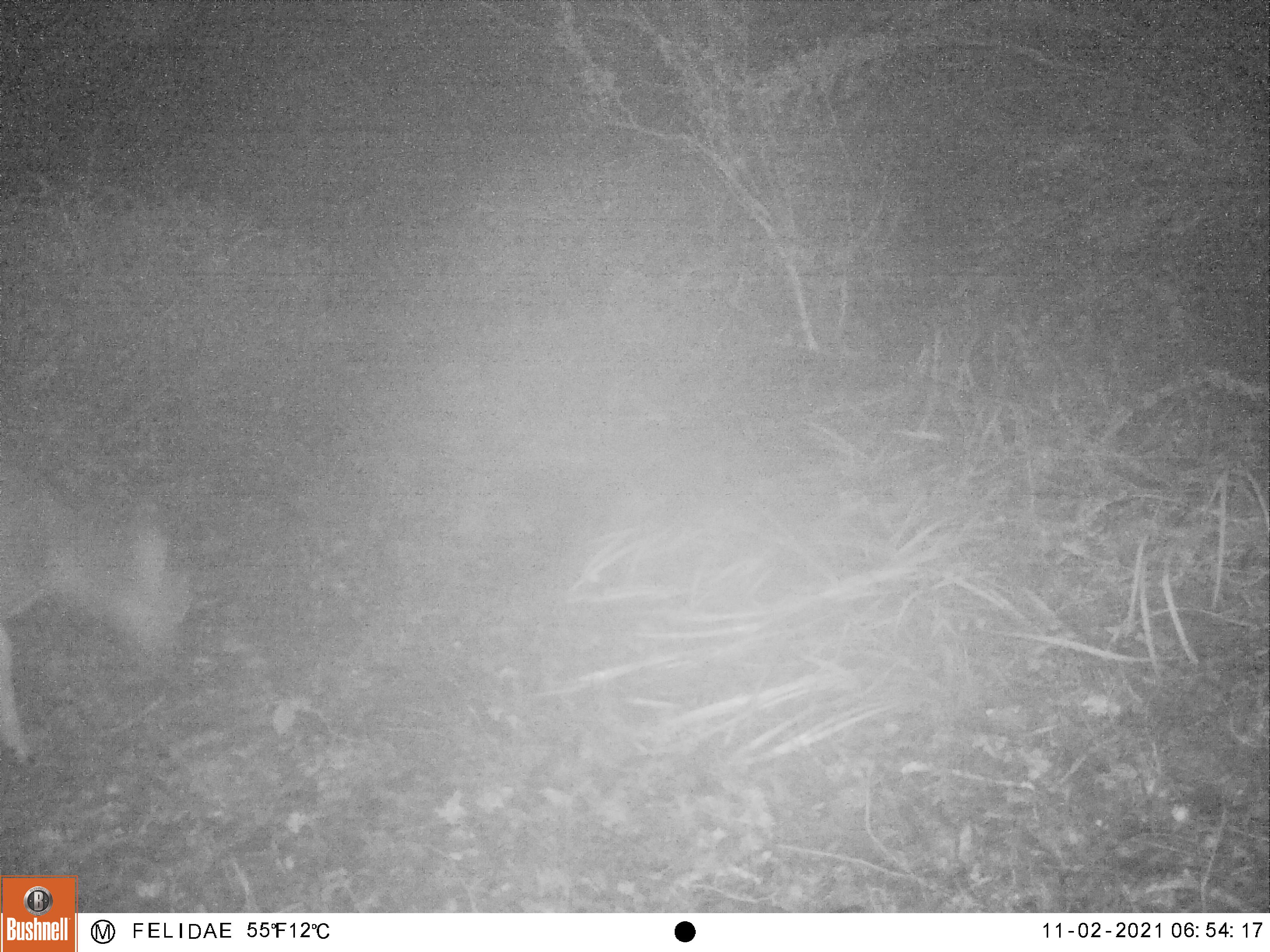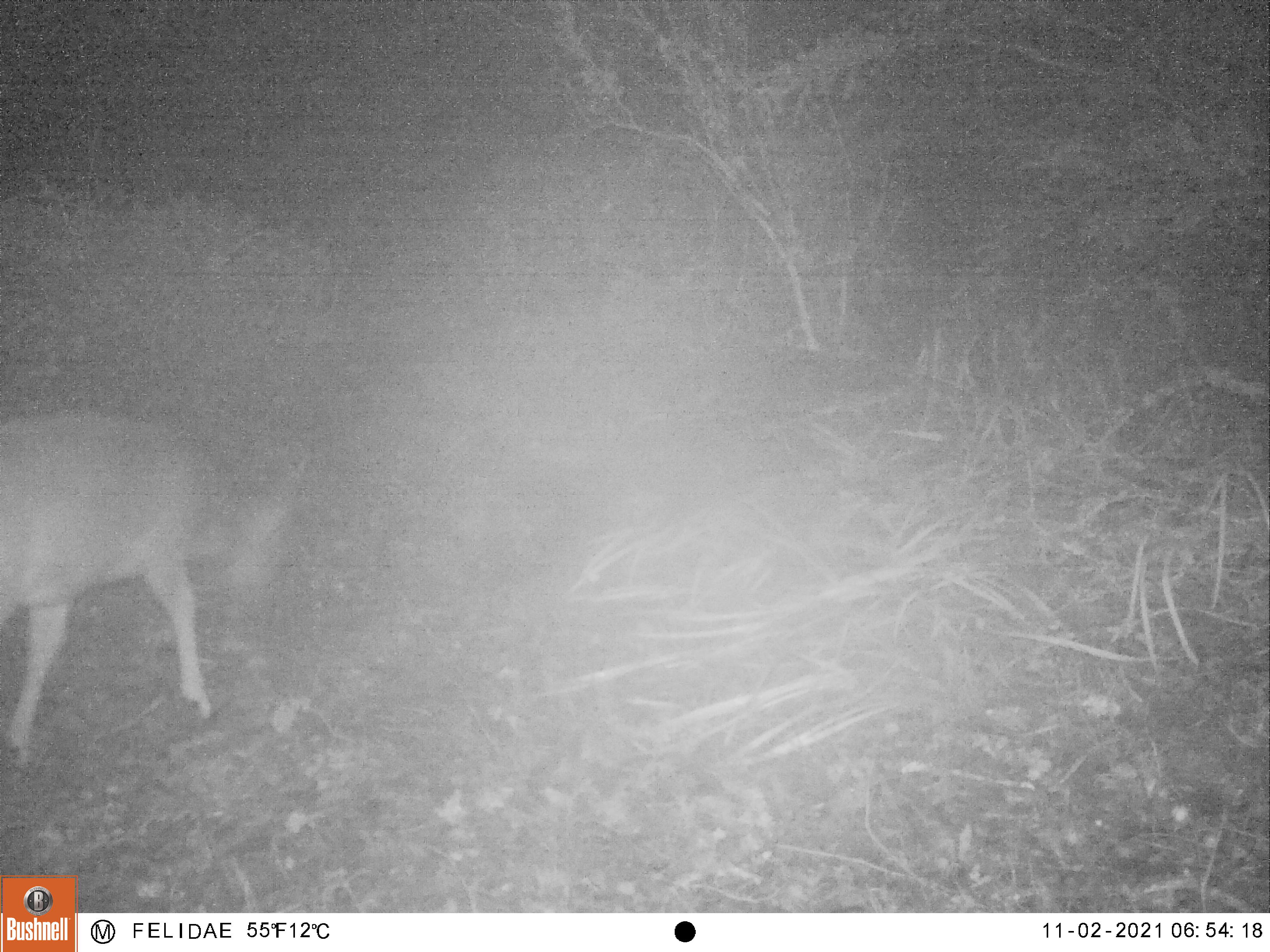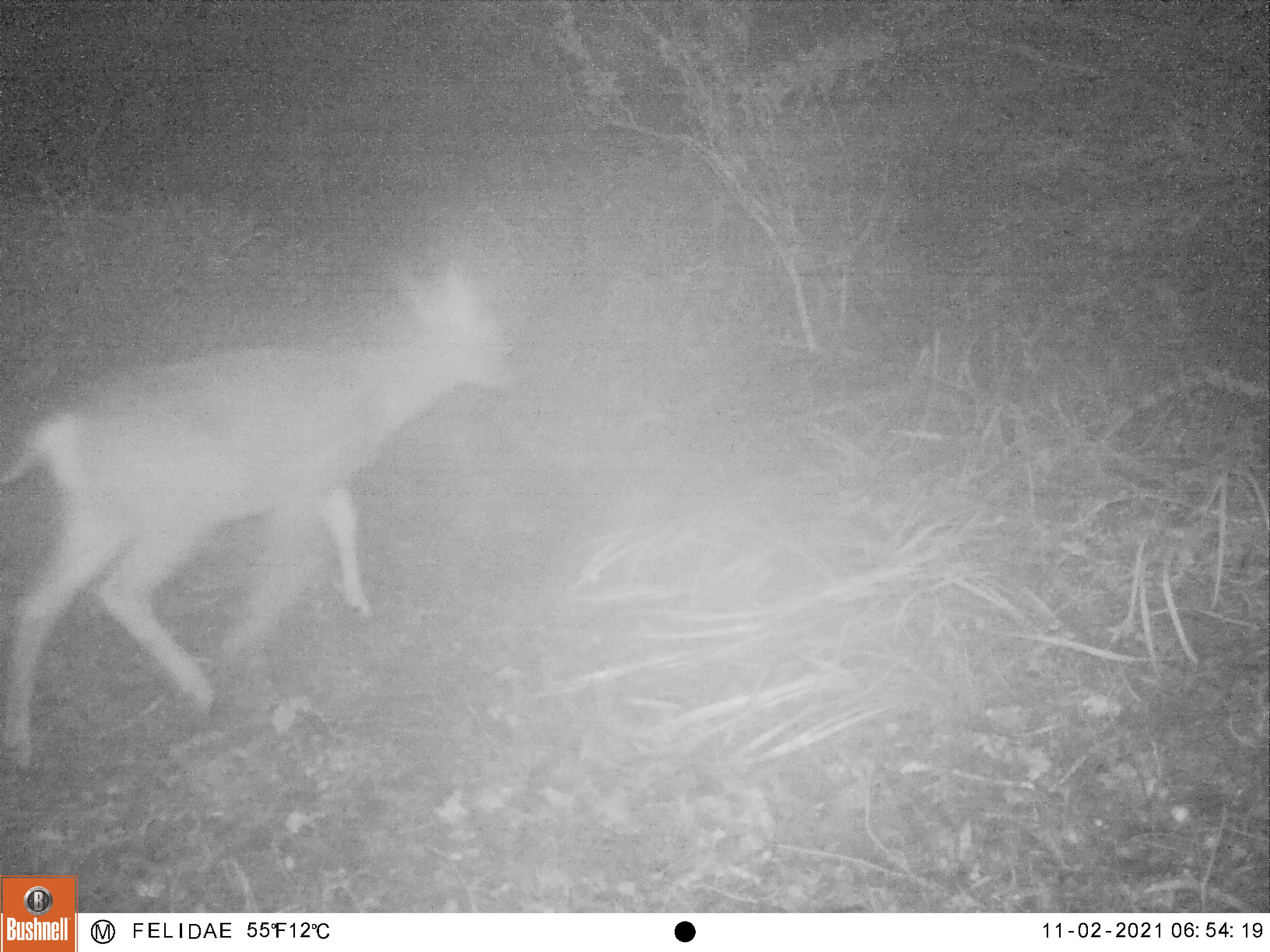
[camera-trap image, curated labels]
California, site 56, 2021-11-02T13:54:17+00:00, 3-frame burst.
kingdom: Animalia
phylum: Chordata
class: Mammalia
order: Artiodactyla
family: Cervidae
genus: Odocoileus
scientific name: Odocoileus hemionus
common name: mule deer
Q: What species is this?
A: Mule deer (Odocoileus hemionus).